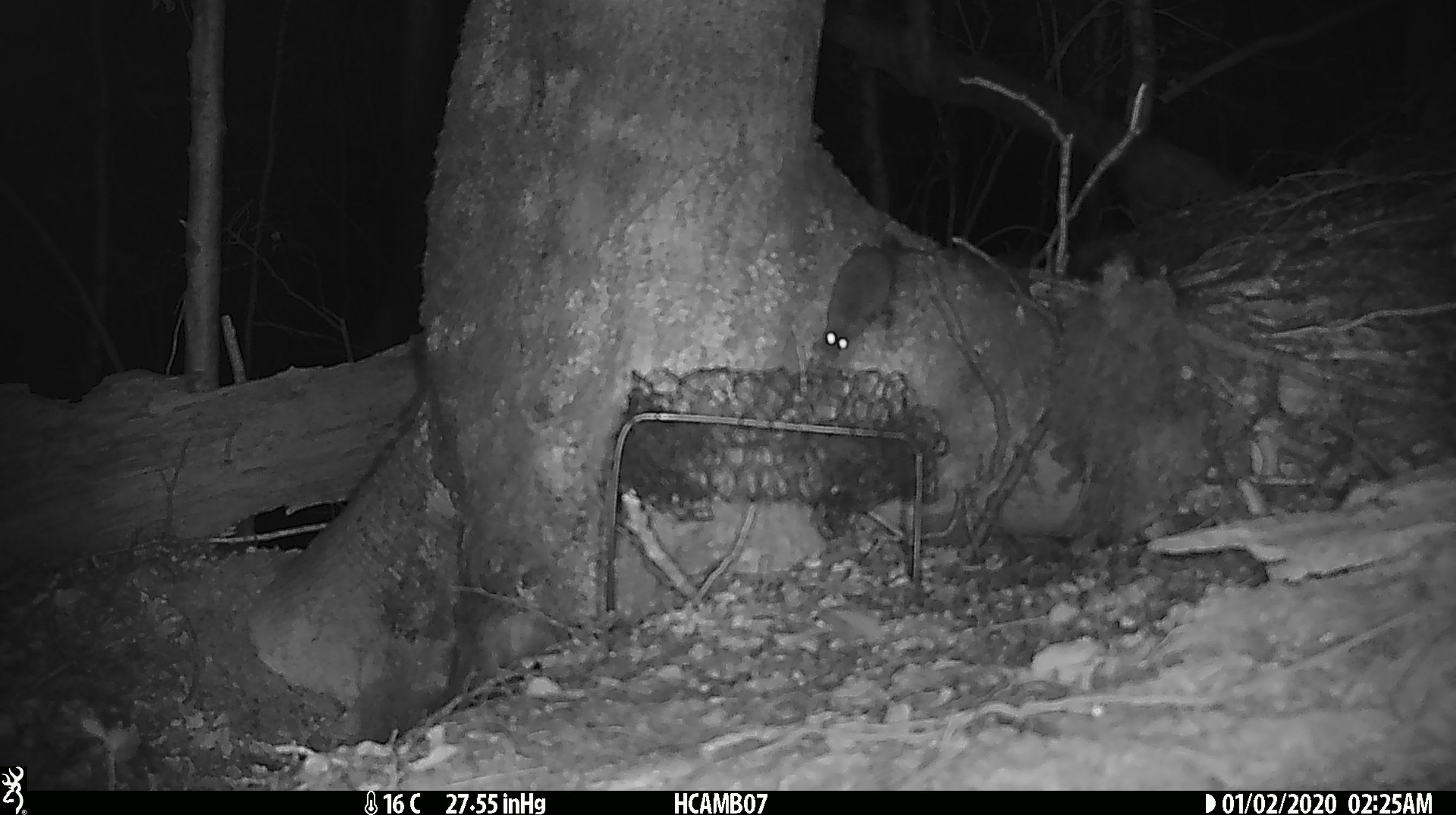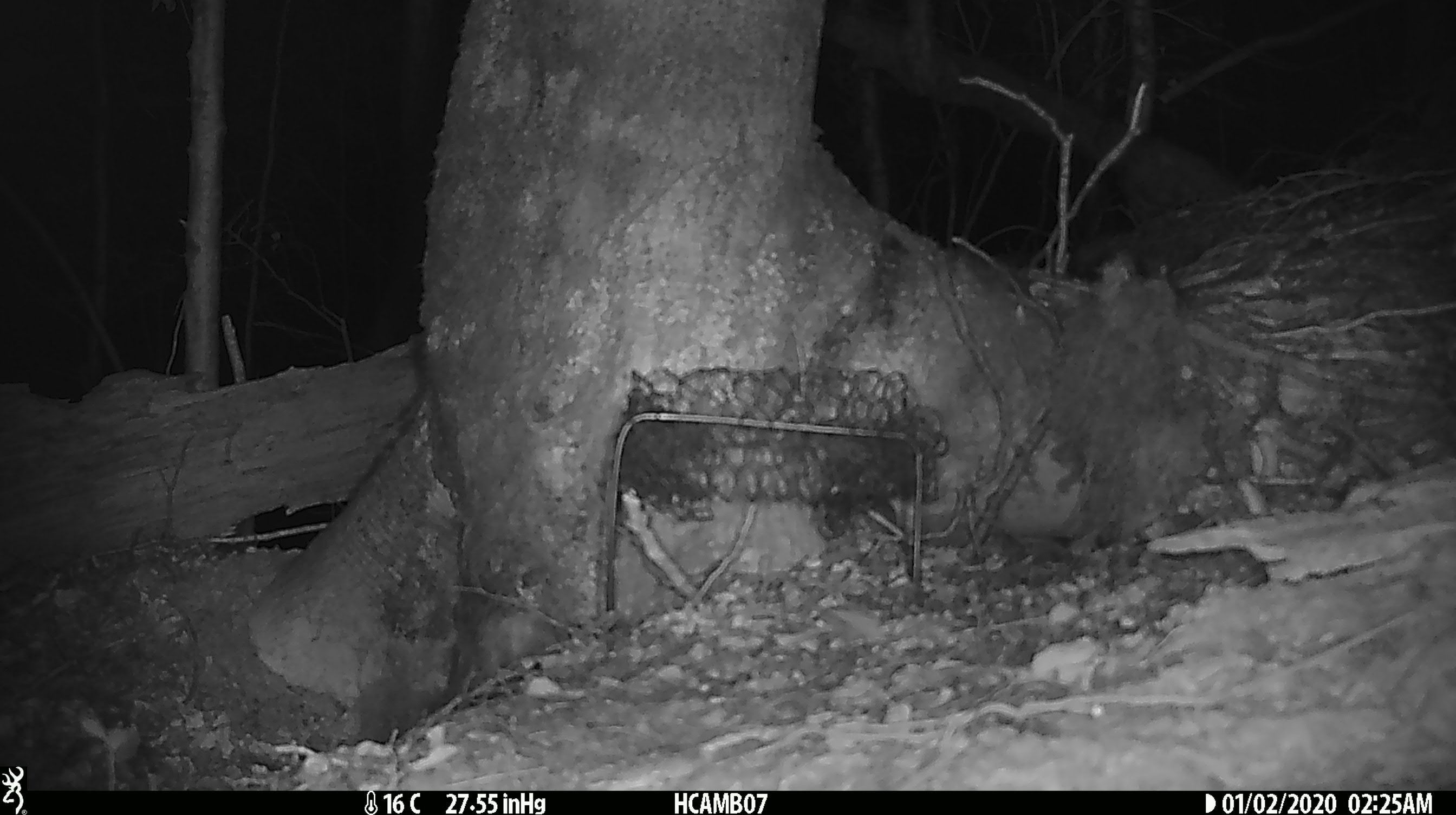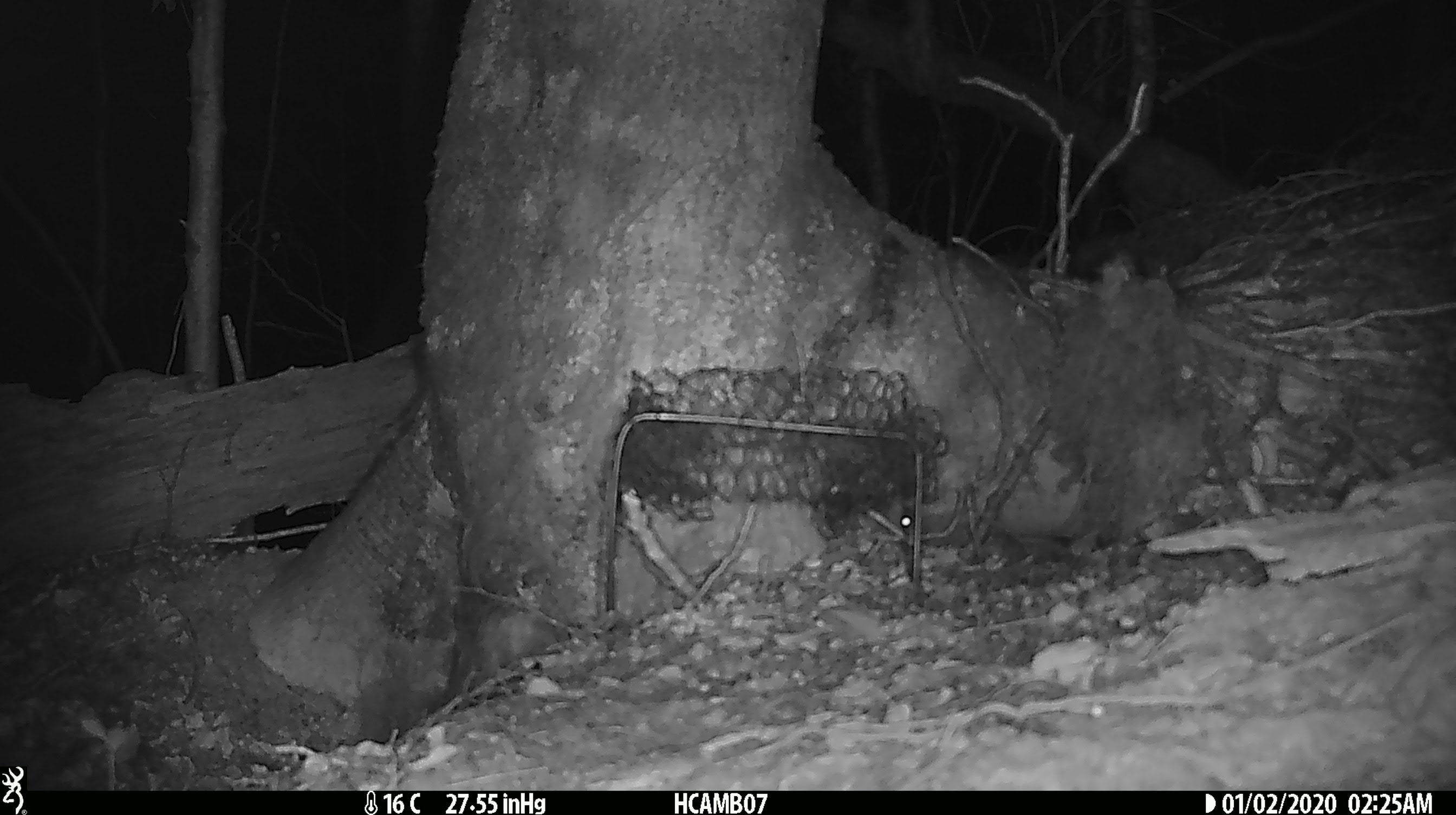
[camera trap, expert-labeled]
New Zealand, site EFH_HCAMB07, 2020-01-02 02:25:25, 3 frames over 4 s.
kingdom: Animalia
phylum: Chordata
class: Mammalia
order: Rodentia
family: Muridae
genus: Mus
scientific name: Mus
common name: mouse